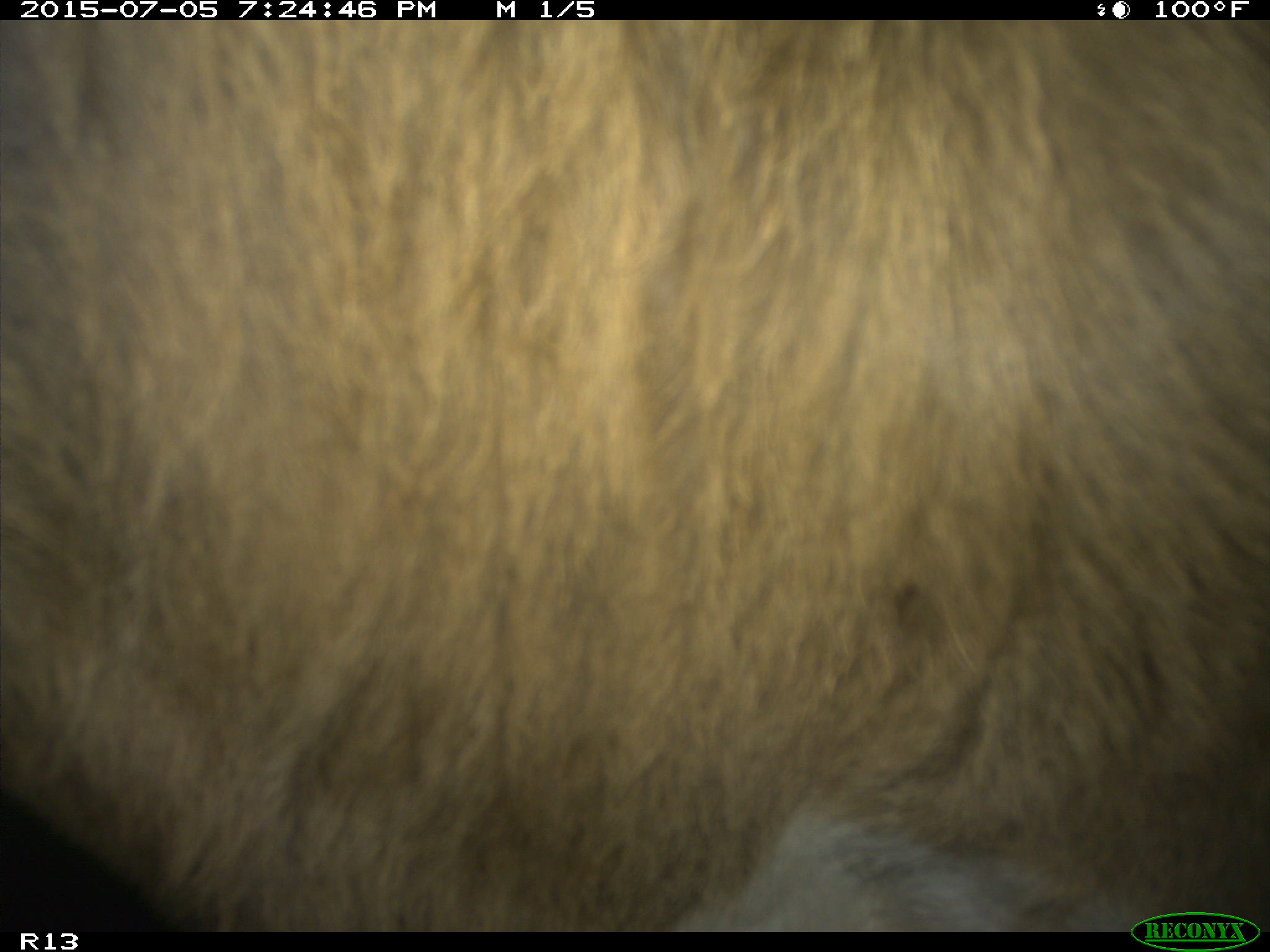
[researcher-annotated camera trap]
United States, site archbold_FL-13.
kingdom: Animalia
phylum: Chordata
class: Mammalia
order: Artiodactyla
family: Bovidae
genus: Bos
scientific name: Bos taurus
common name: domestic cow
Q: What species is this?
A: Bos taurus (domestic cow).